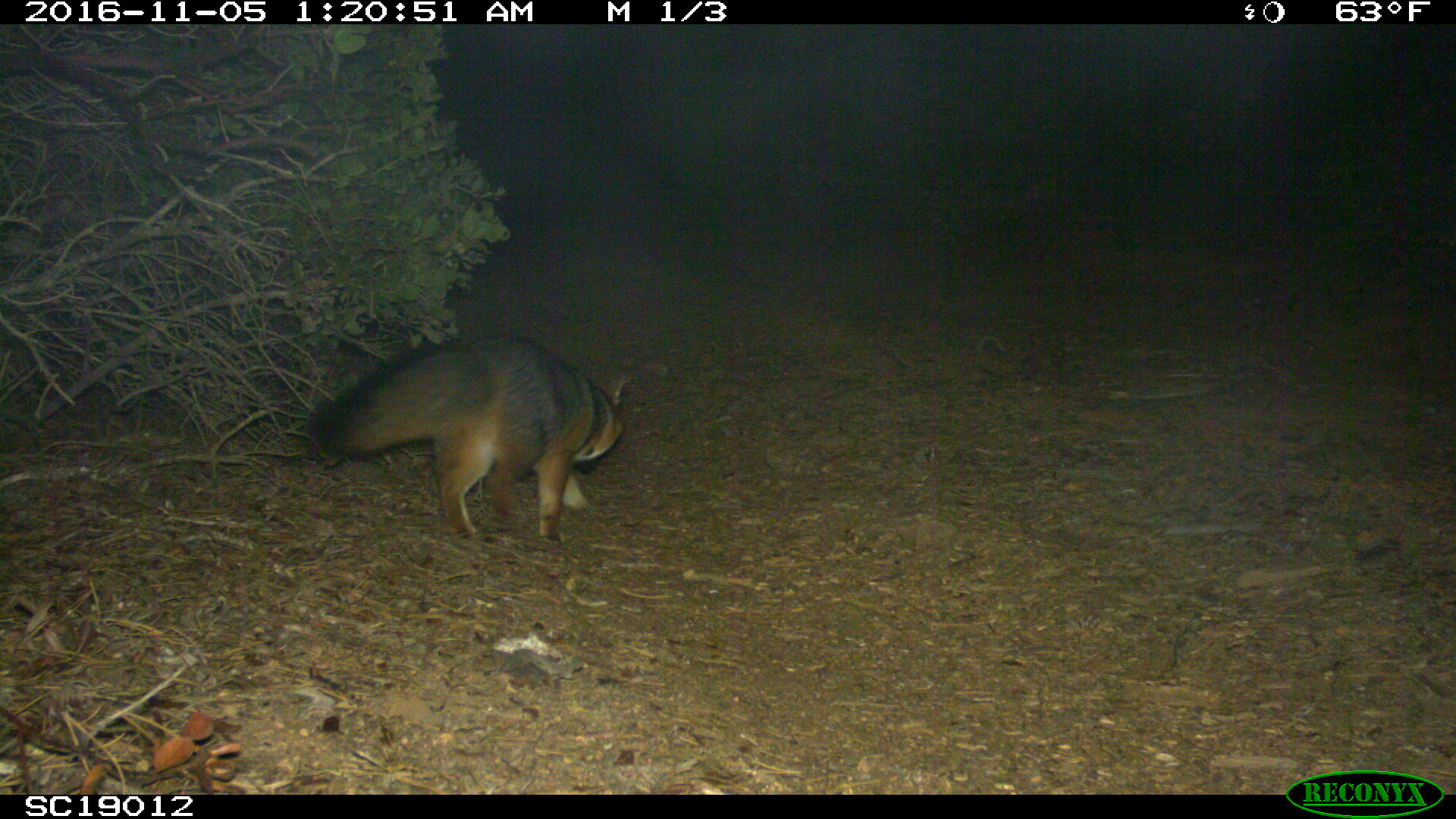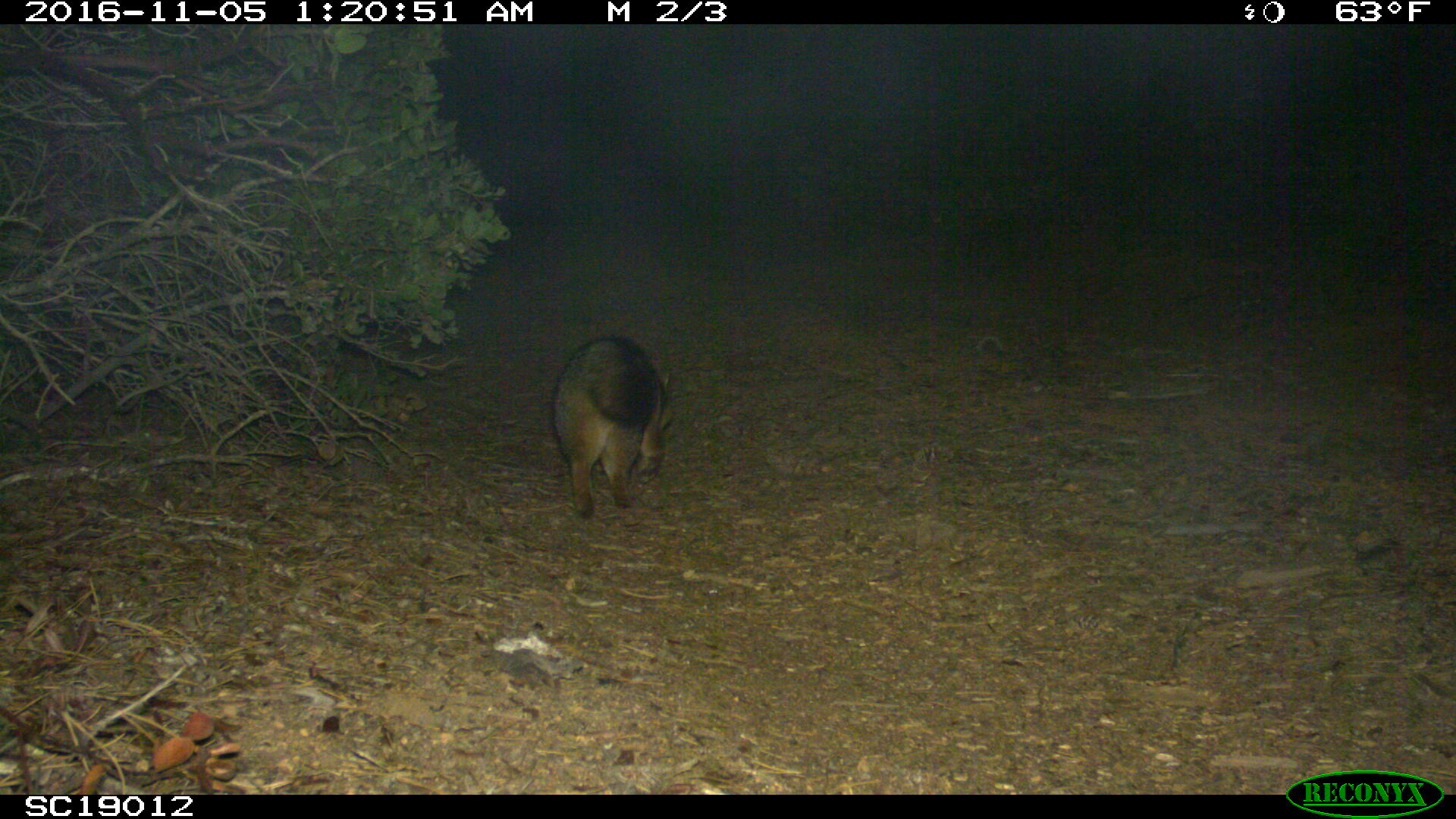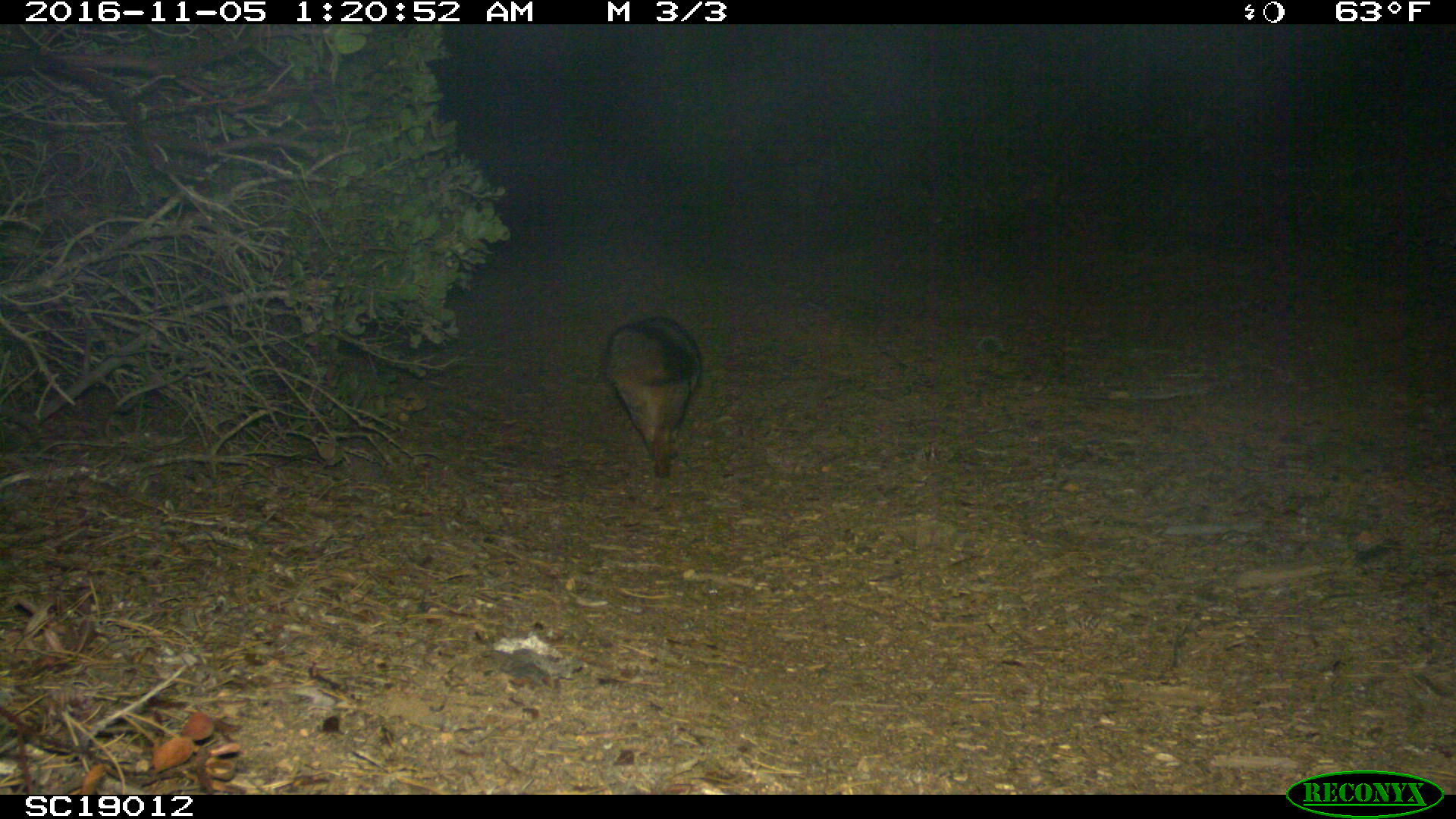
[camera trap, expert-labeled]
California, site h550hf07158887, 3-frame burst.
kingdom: Animalia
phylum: Chordata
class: Mammalia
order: Carnivora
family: Canidae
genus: Urocyon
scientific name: Urocyon littoralis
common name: island fox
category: fox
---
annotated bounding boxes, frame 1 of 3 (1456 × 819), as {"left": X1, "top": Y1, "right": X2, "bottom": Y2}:
fox: {"left": 315, "top": 333, "right": 626, "bottom": 546}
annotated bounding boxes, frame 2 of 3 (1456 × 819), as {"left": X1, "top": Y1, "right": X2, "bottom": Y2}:
fox: {"left": 549, "top": 333, "right": 670, "bottom": 519}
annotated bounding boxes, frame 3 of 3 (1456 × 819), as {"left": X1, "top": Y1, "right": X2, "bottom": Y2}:
fox: {"left": 603, "top": 313, "right": 703, "bottom": 478}